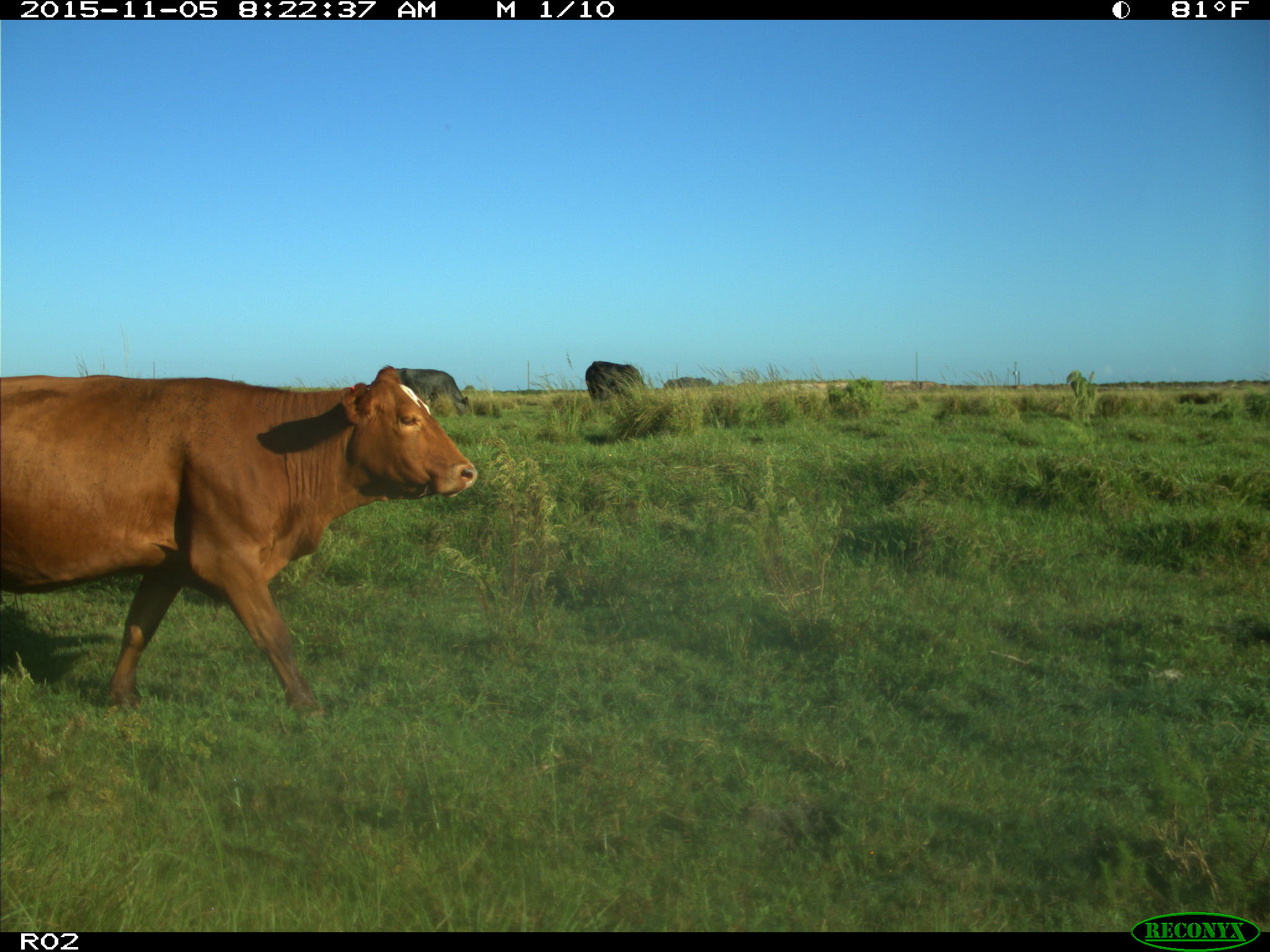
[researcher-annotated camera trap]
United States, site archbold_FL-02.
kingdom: Animalia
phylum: Chordata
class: Mammalia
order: Artiodactyla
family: Bovidae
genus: Bos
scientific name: Bos taurus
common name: domestic cow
Bos taurus (domestic cow).